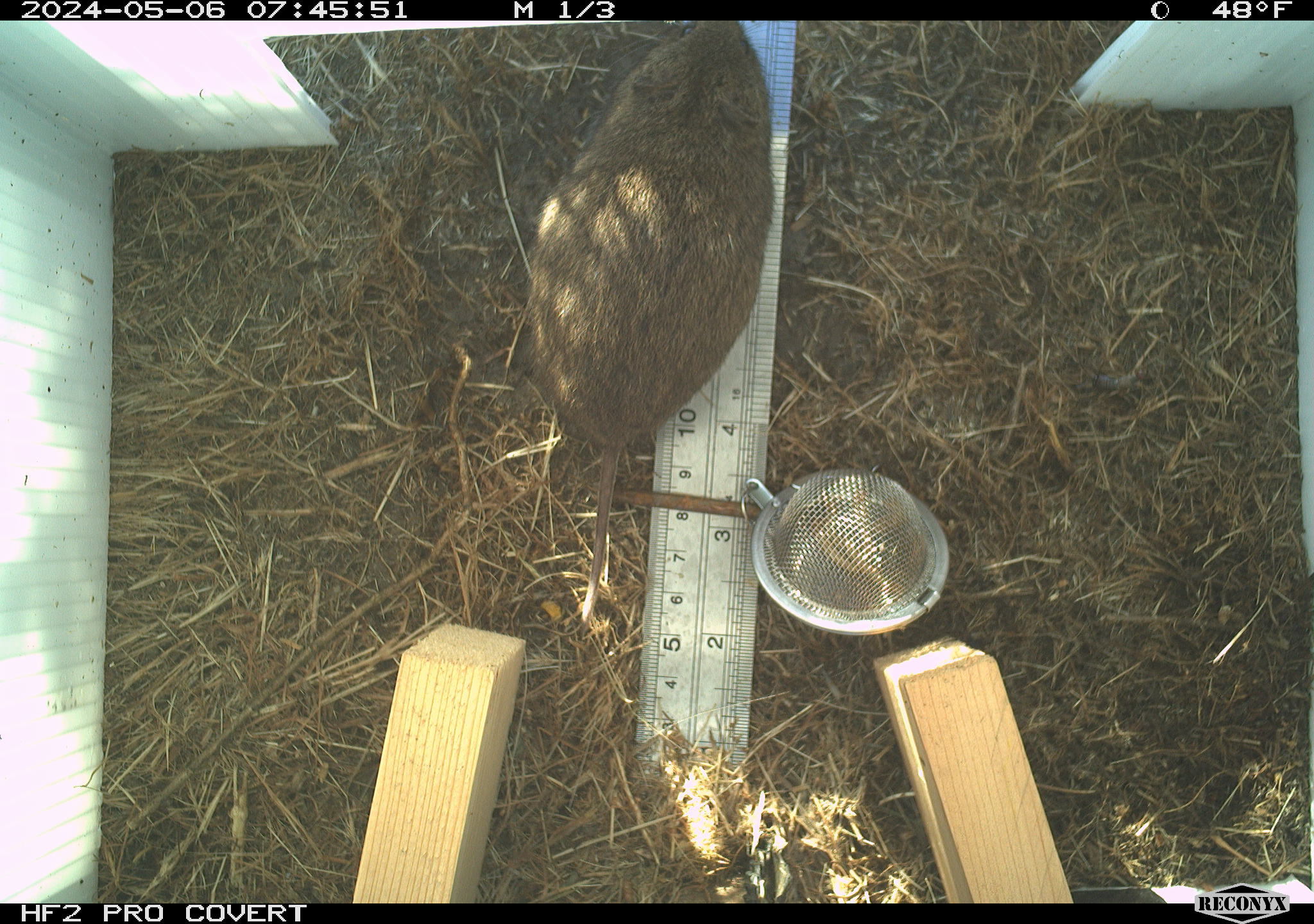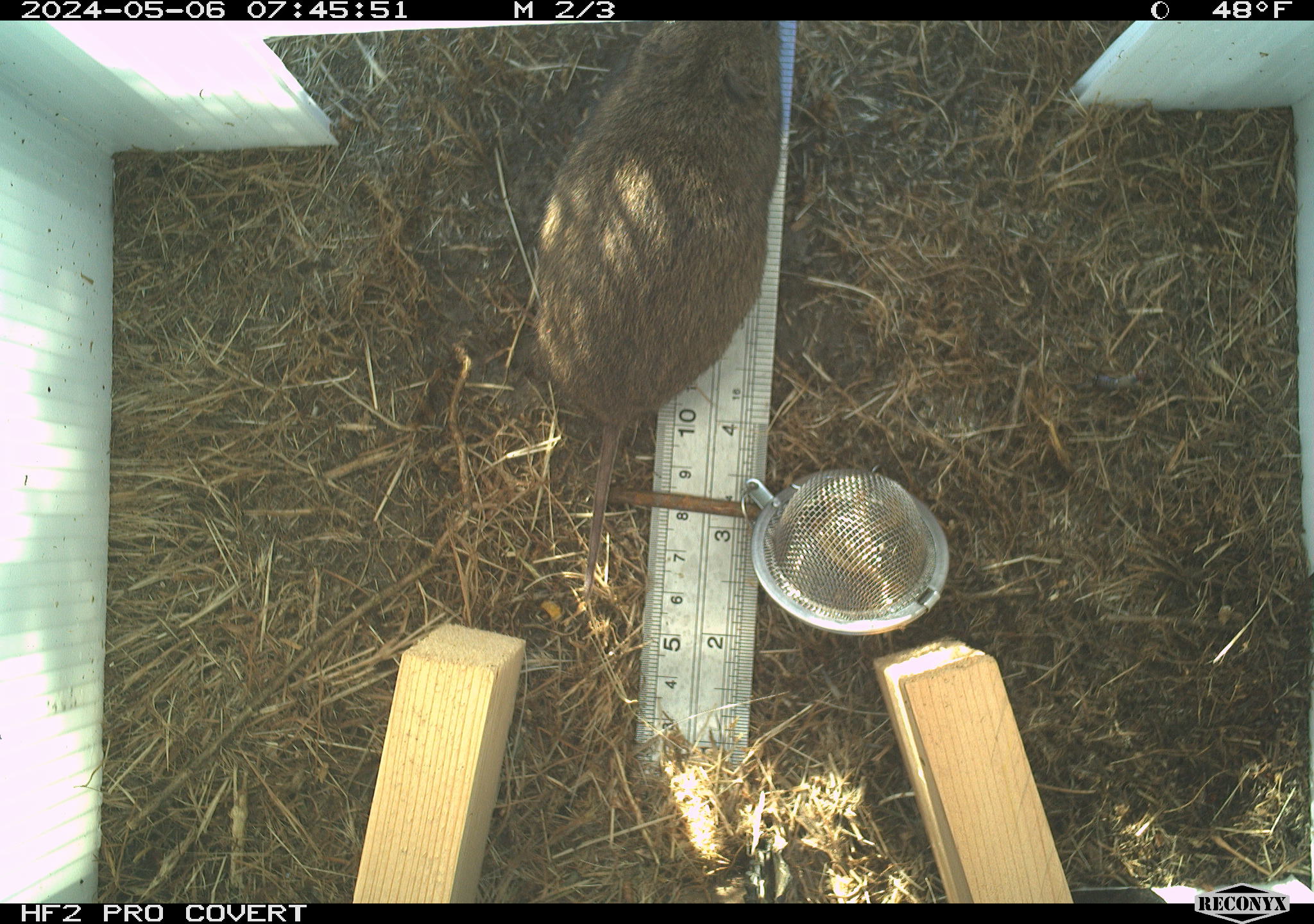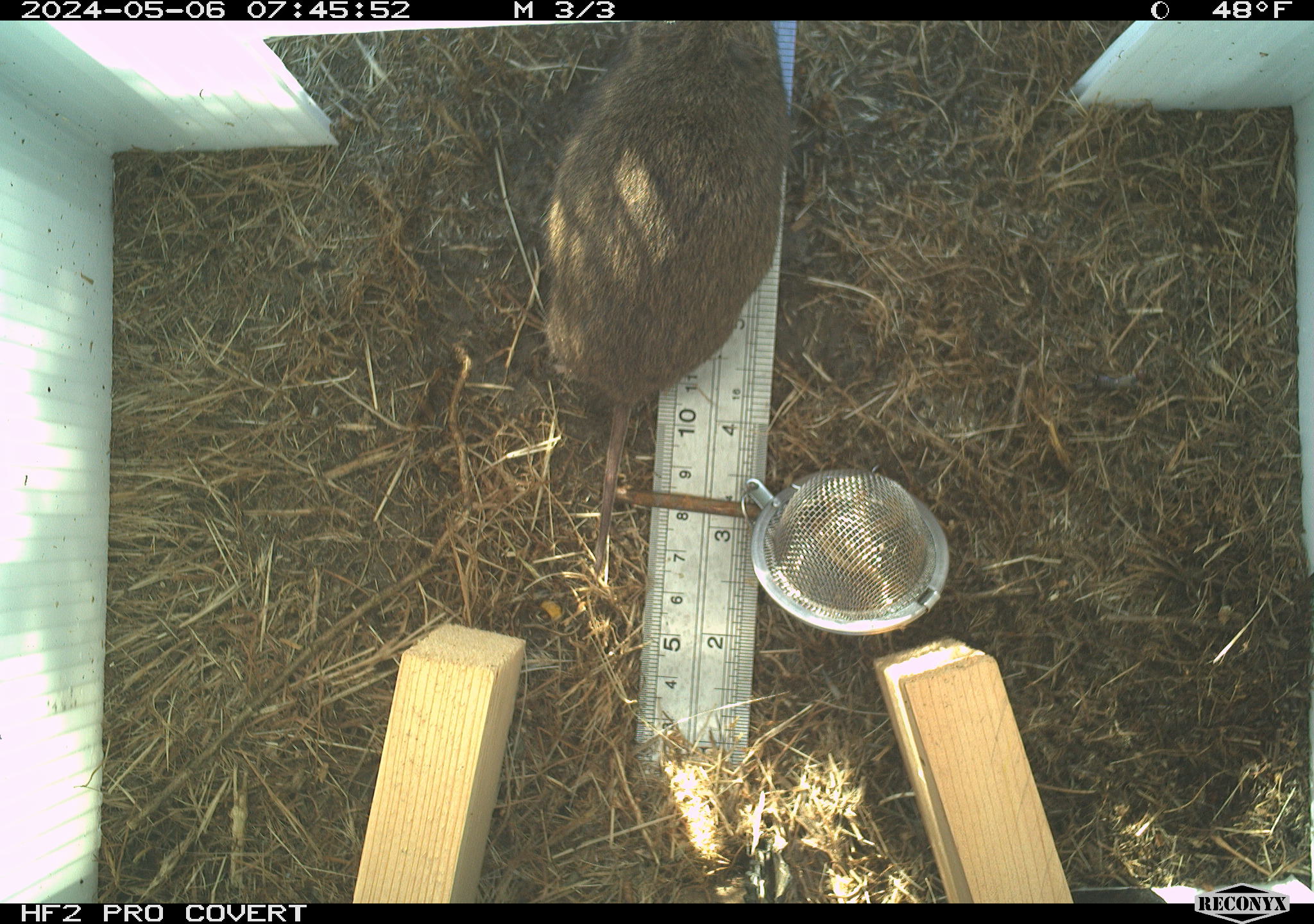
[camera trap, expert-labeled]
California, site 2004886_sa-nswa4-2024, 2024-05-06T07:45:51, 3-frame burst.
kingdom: Animalia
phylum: Chordata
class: Mammalia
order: Rodentia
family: Cricetidae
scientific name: Arvicolinae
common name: voles, lemmings, and muskrats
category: arvicolinae subfamily